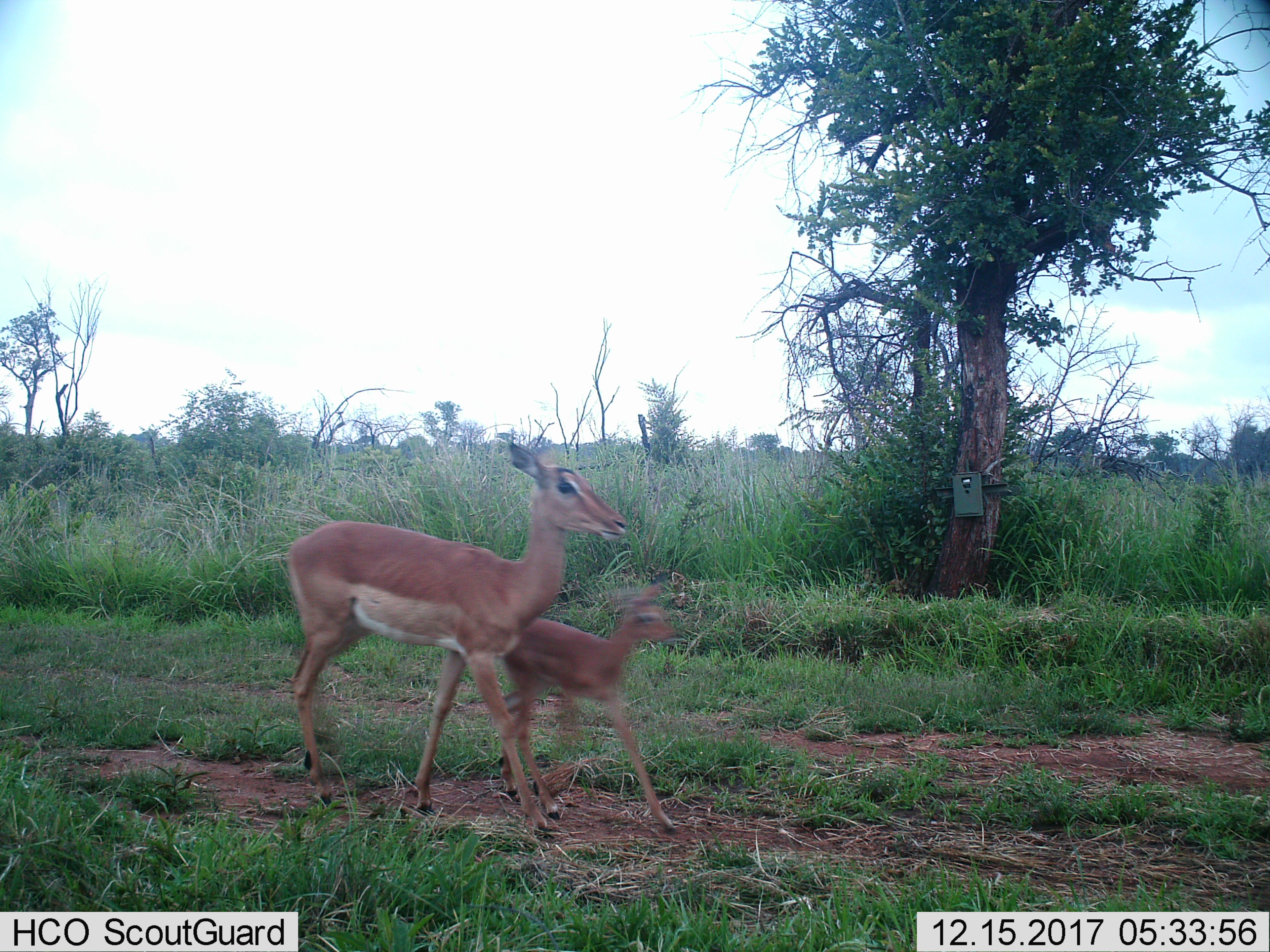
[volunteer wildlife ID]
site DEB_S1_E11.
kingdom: Animalia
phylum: Chordata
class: Mammalia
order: Artiodactyla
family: Bovidae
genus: Aepyceros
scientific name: Aepyceros melampus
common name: impala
Impala (Aepyceros melampus), count 2. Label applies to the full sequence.